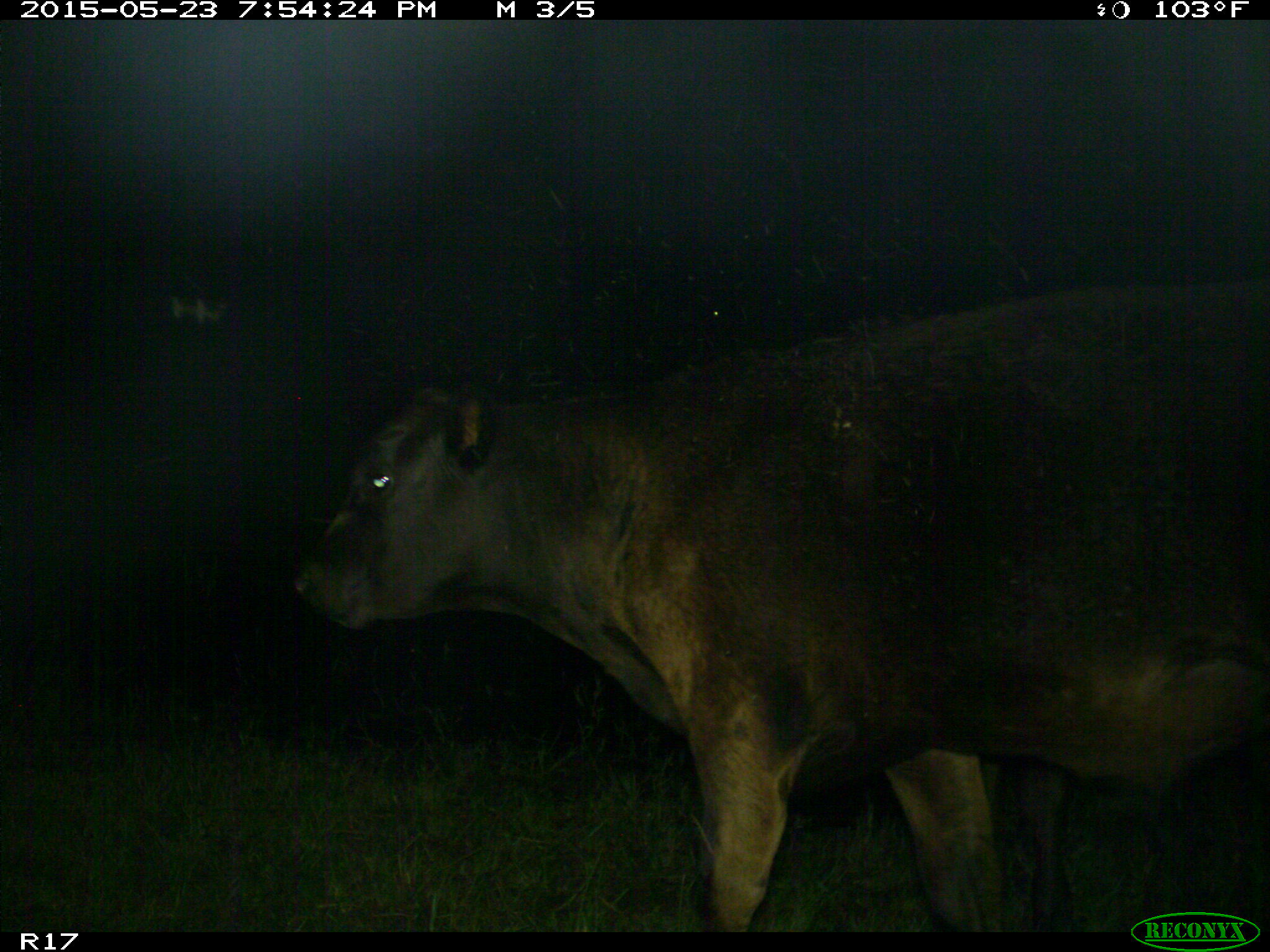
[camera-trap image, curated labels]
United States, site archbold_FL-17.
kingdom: Animalia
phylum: Chordata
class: Mammalia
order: Artiodactyla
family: Bovidae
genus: Bos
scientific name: Bos taurus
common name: domestic cow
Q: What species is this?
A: Bos taurus (domestic cow).